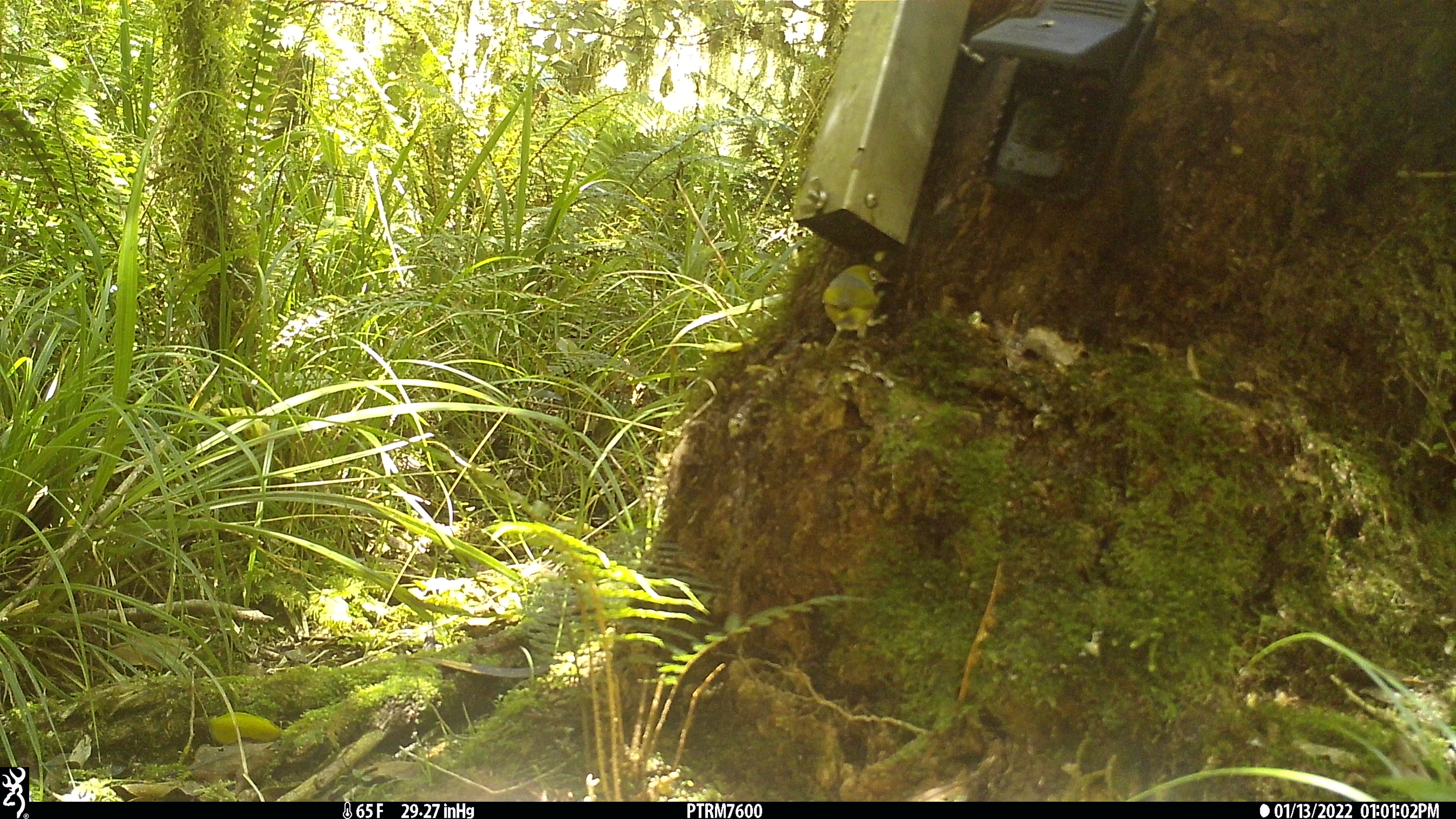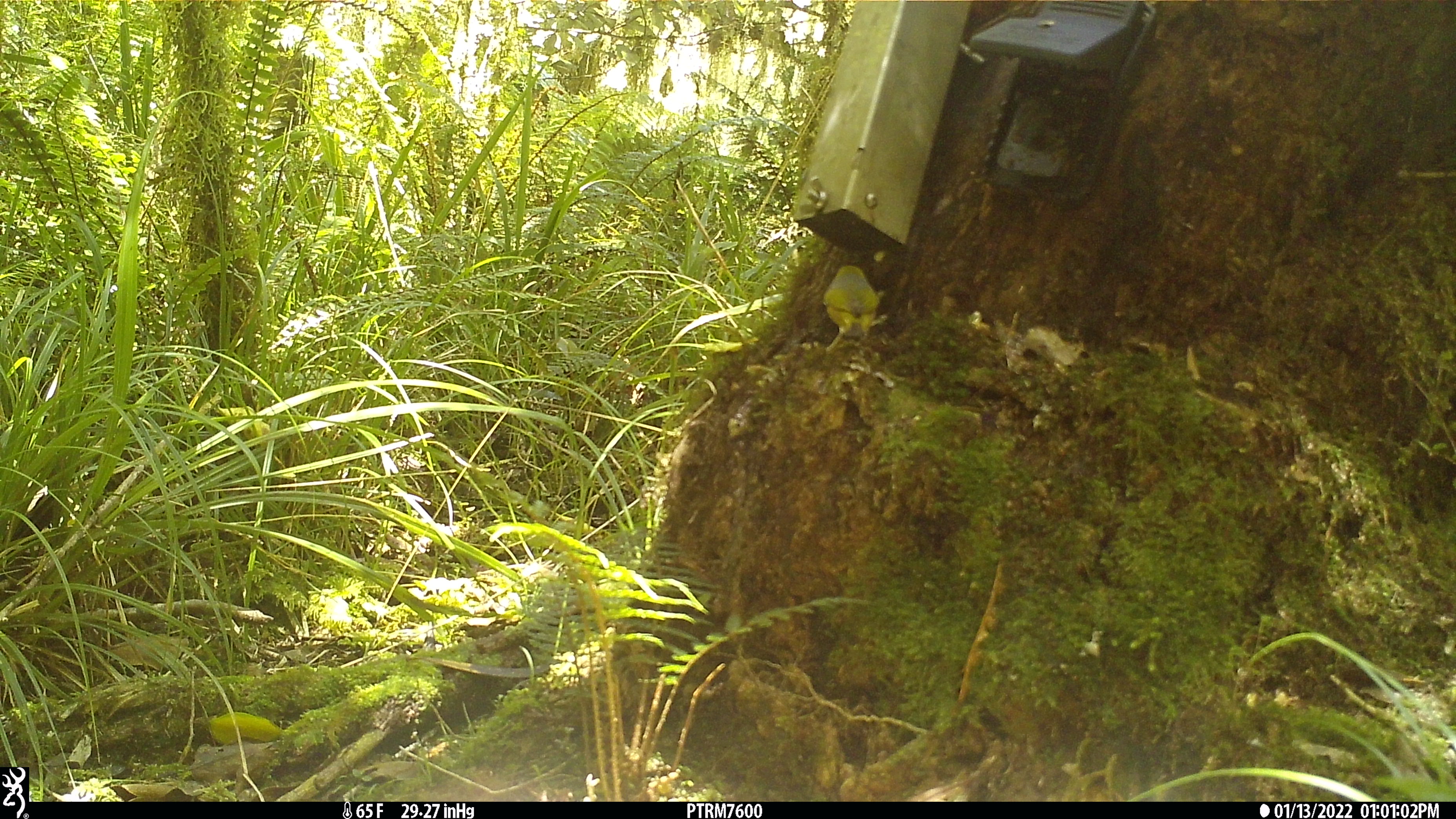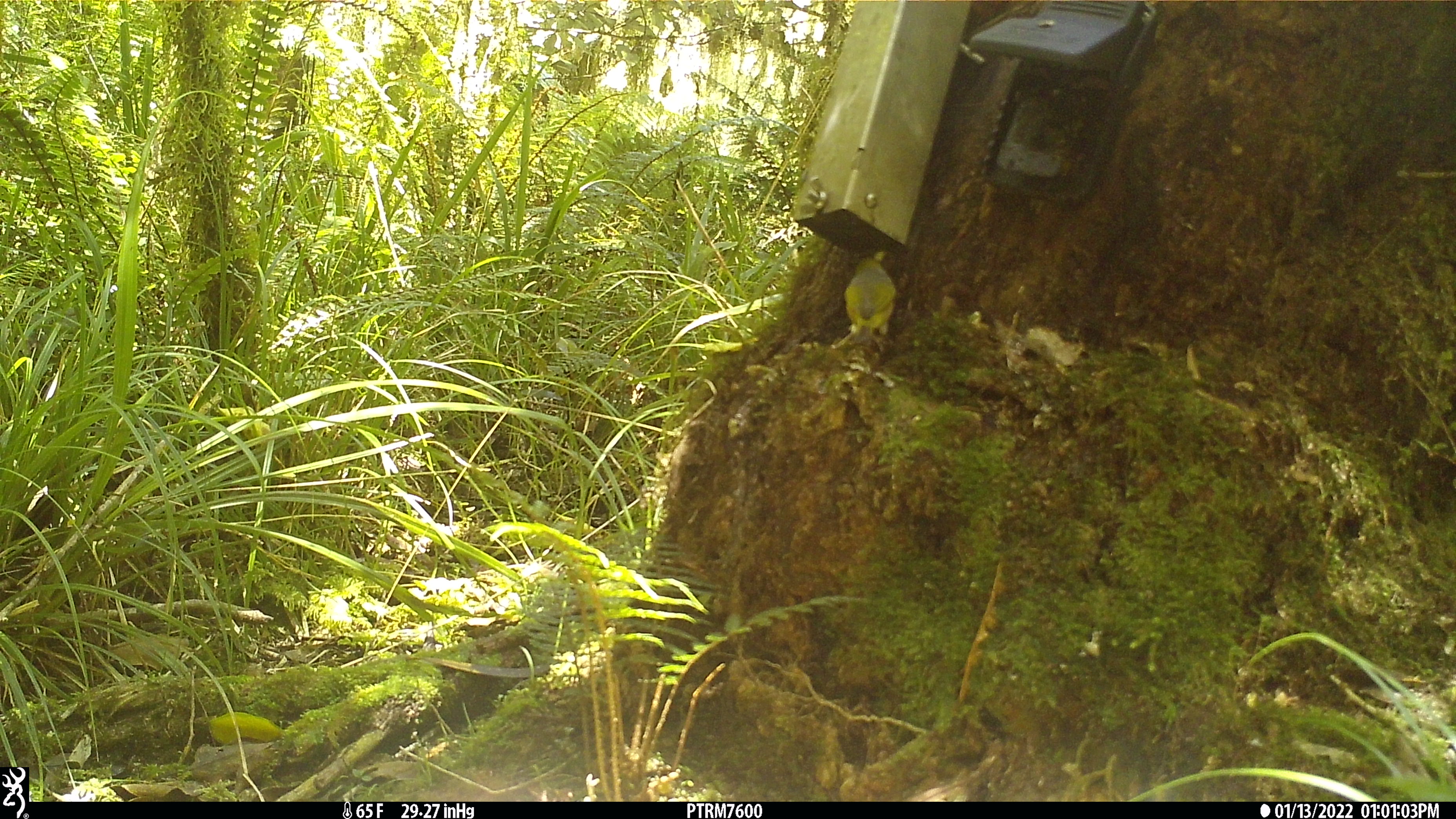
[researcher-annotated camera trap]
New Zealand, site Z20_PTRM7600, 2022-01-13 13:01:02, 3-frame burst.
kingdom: Animalia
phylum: Chordata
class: Aves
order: Passeriformes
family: Zosteropidae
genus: Zosterops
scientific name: Zosterops lateralis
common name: silvereye